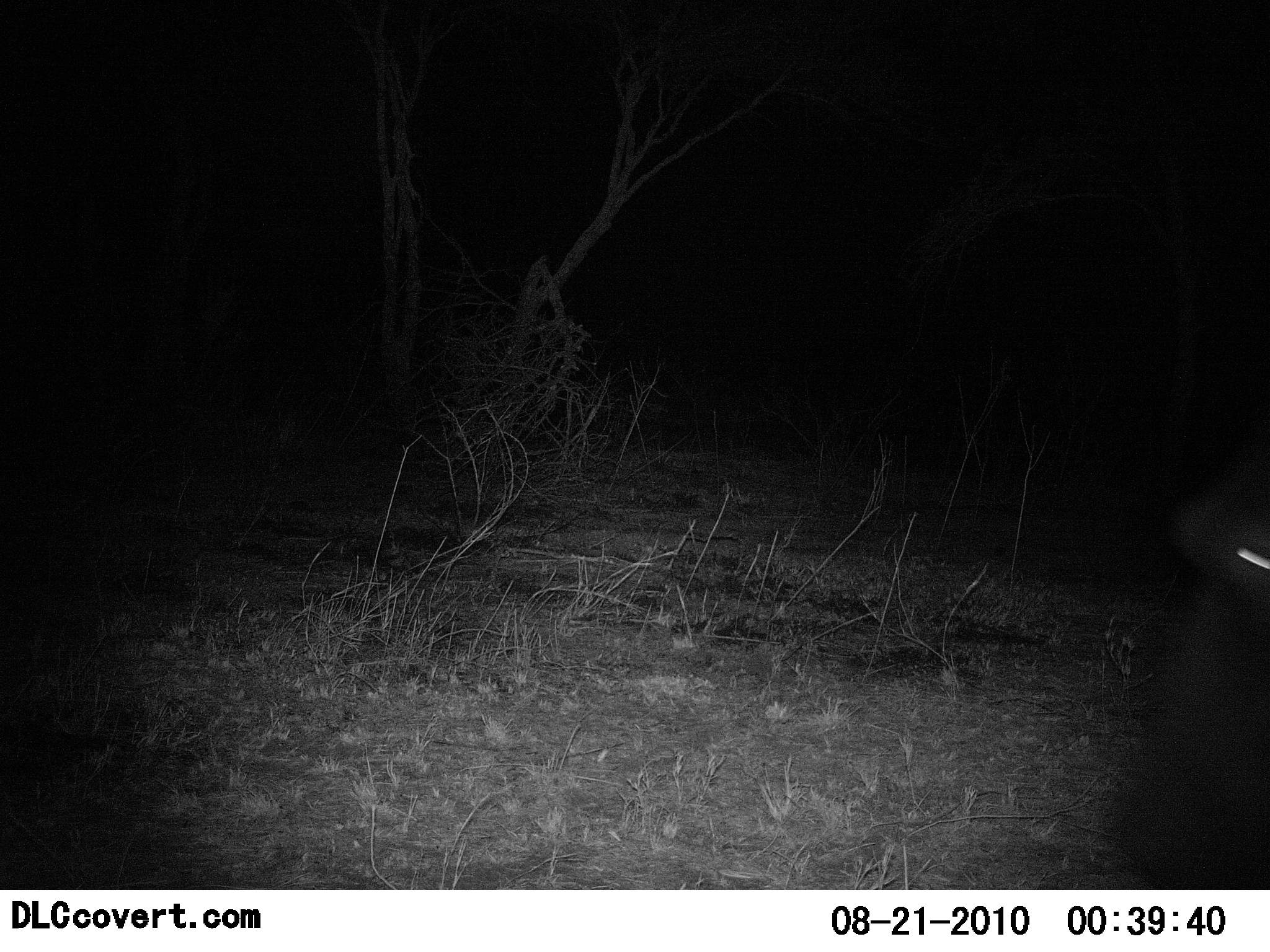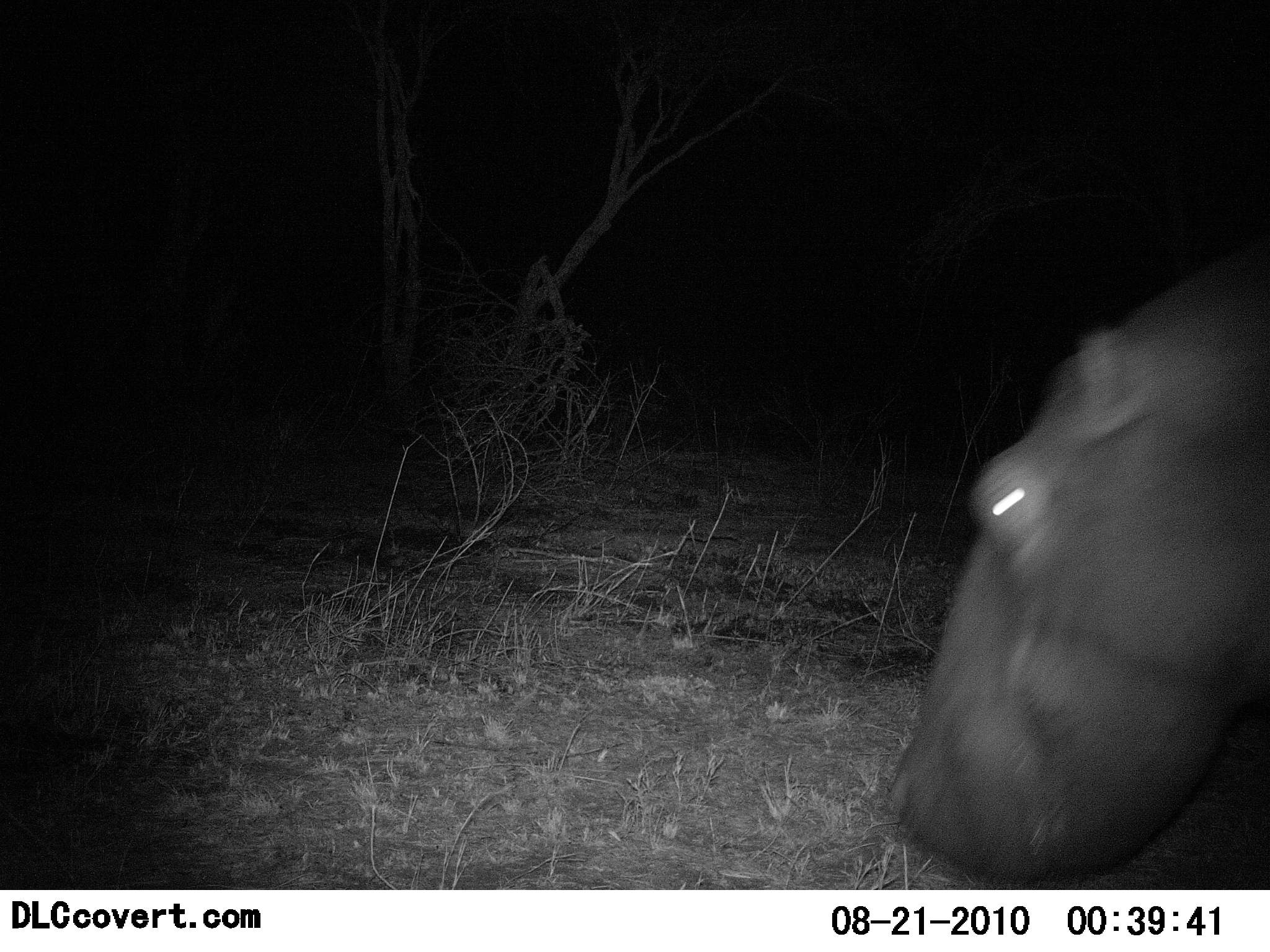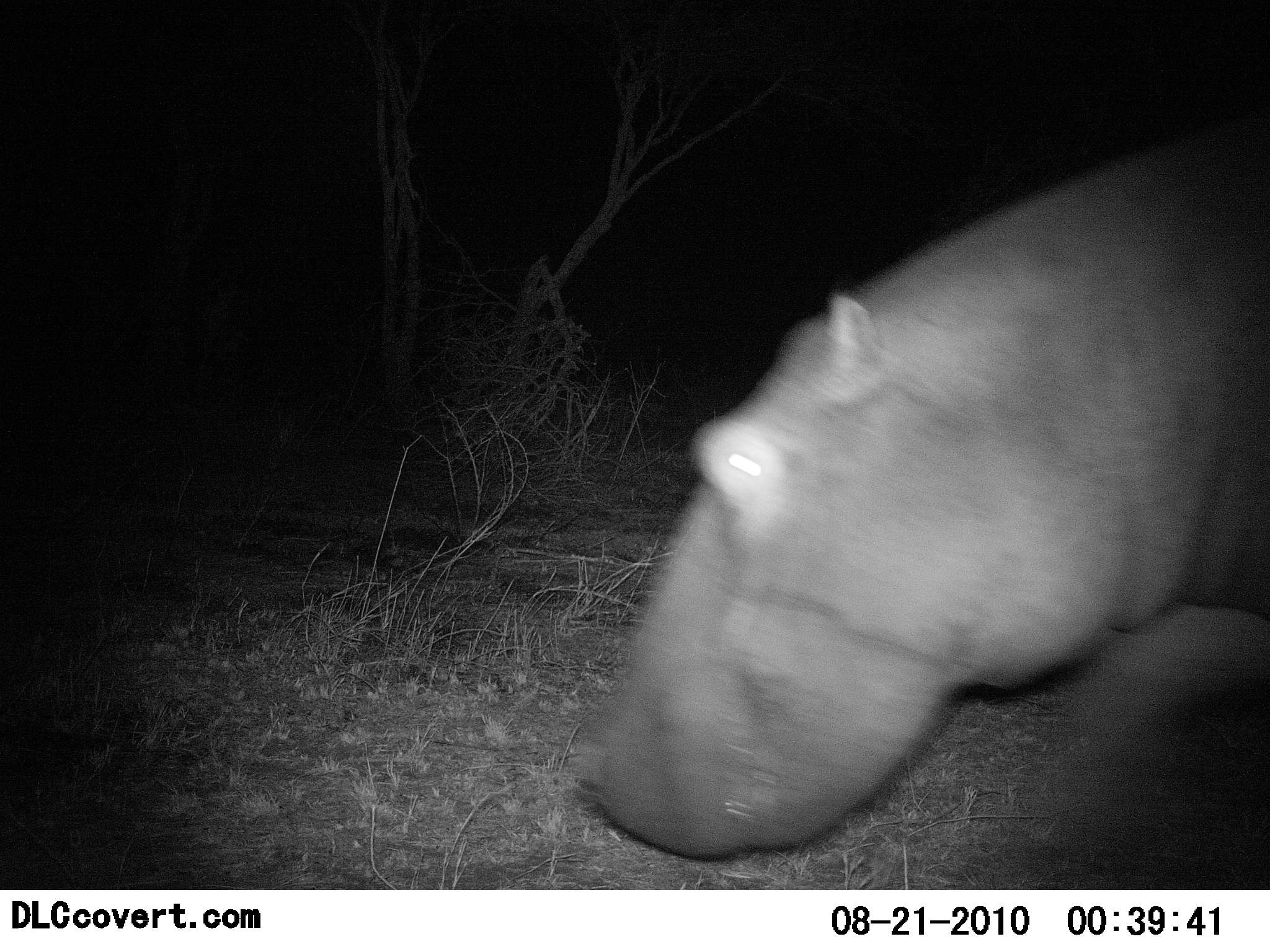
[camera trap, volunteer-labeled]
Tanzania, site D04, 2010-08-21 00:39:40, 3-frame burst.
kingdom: Animalia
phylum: Chordata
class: Mammalia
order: Artiodactyla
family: Hippopotamidae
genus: Hippopotamus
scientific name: Hippopotamus amphibius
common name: hippopotamus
Hippopotamus (Hippopotamus amphibius), count 1. Behavior (volunteer vote fractions): standing 5%, resting 5%, moving 89%, interacting 0%. Young present (vote fraction): 0%. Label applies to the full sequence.